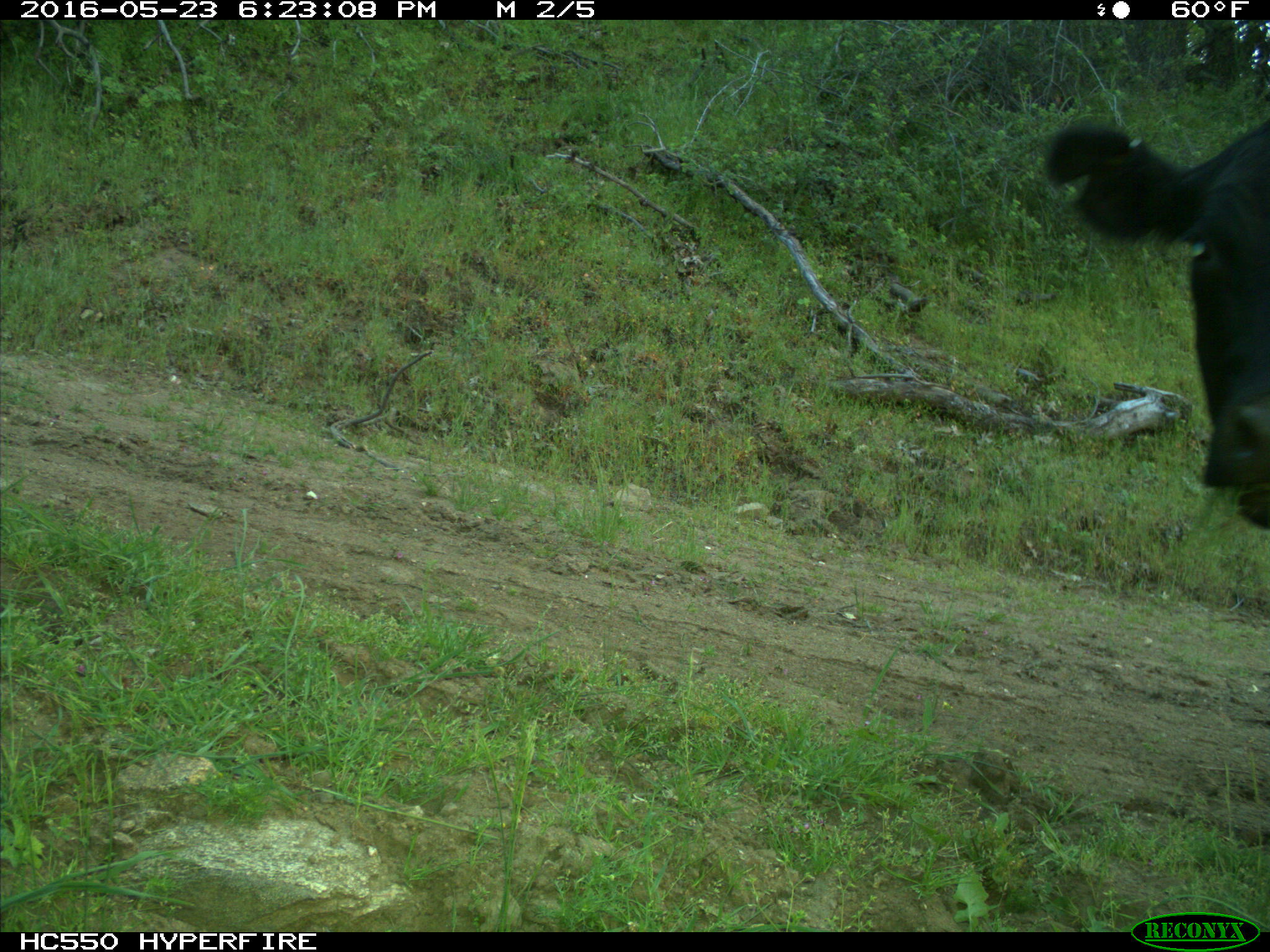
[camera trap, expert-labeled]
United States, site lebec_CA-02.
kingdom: Animalia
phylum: Chordata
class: Mammalia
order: Artiodactyla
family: Bovidae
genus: Bos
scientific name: Bos taurus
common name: domestic cow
Bos taurus (domestic cow).